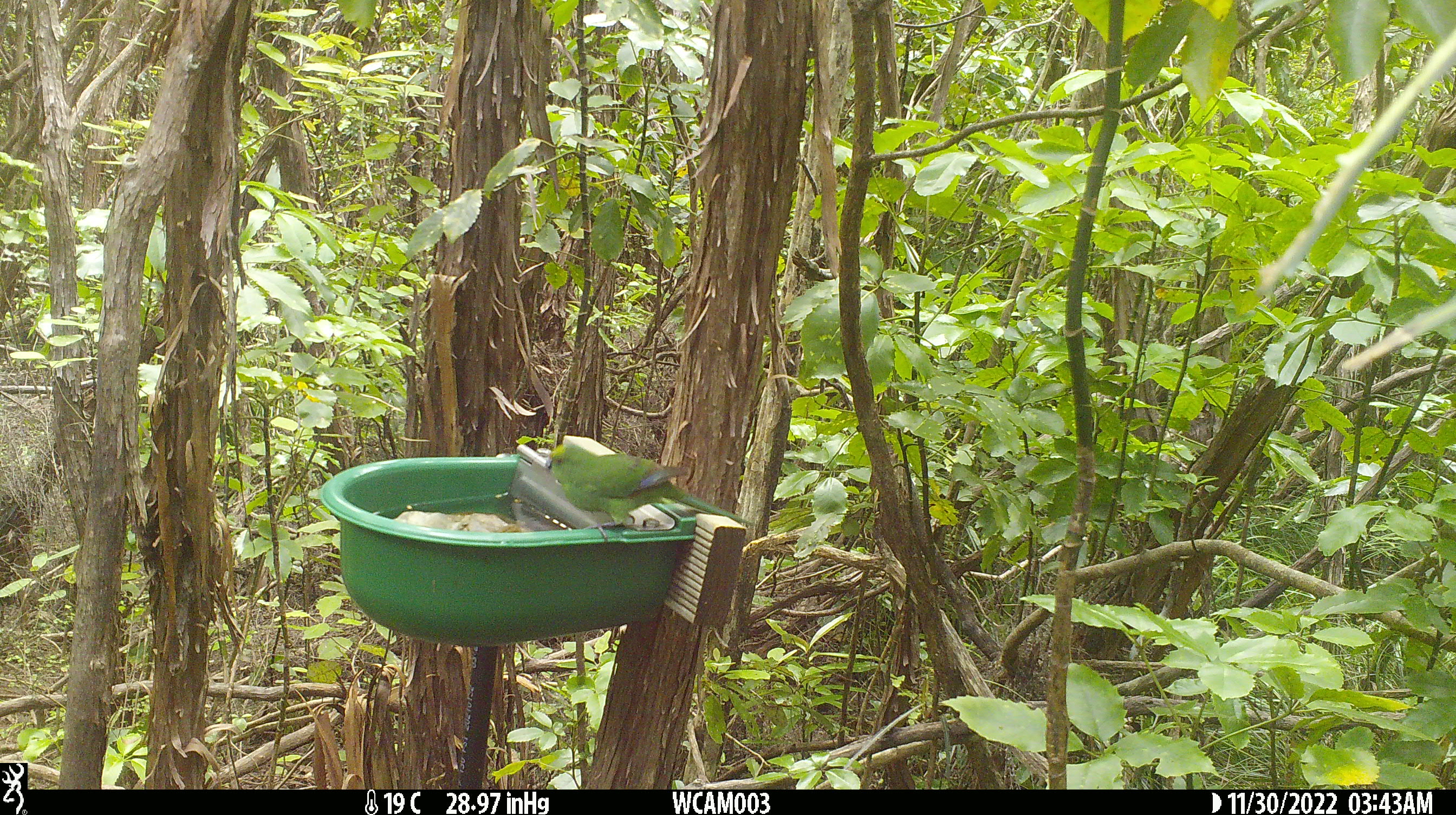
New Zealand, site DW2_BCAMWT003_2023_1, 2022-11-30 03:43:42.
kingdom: Animalia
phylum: Chordata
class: Aves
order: Psittaciformes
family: Psittaculidae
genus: Cyanoramphus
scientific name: Cyanoramphus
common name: parakeet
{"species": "parakeet (Cyanoramphus)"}